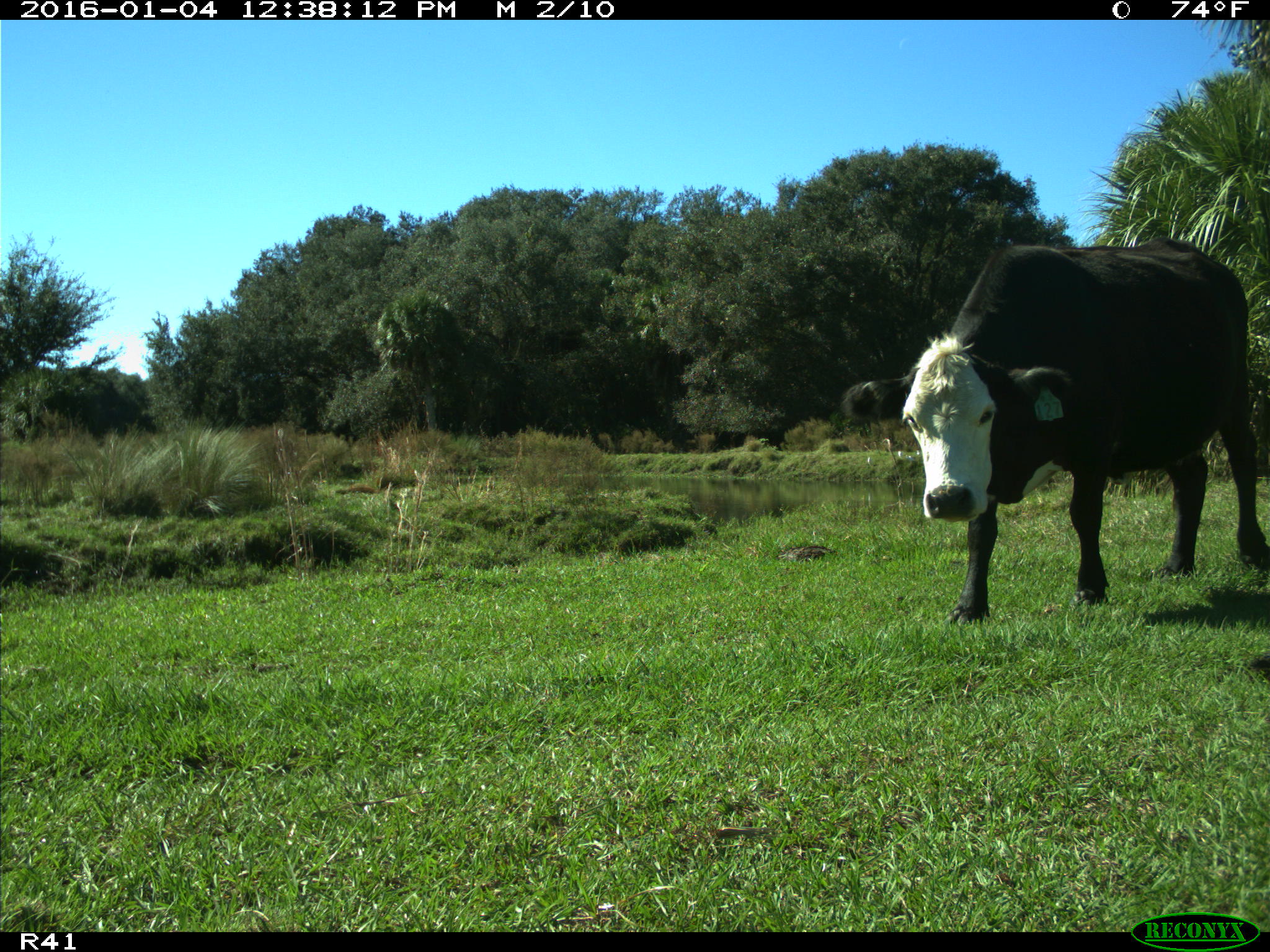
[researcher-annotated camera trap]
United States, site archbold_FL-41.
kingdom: Animalia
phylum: Chordata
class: Mammalia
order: Artiodactyla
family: Bovidae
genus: Bos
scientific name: Bos taurus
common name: domestic cow